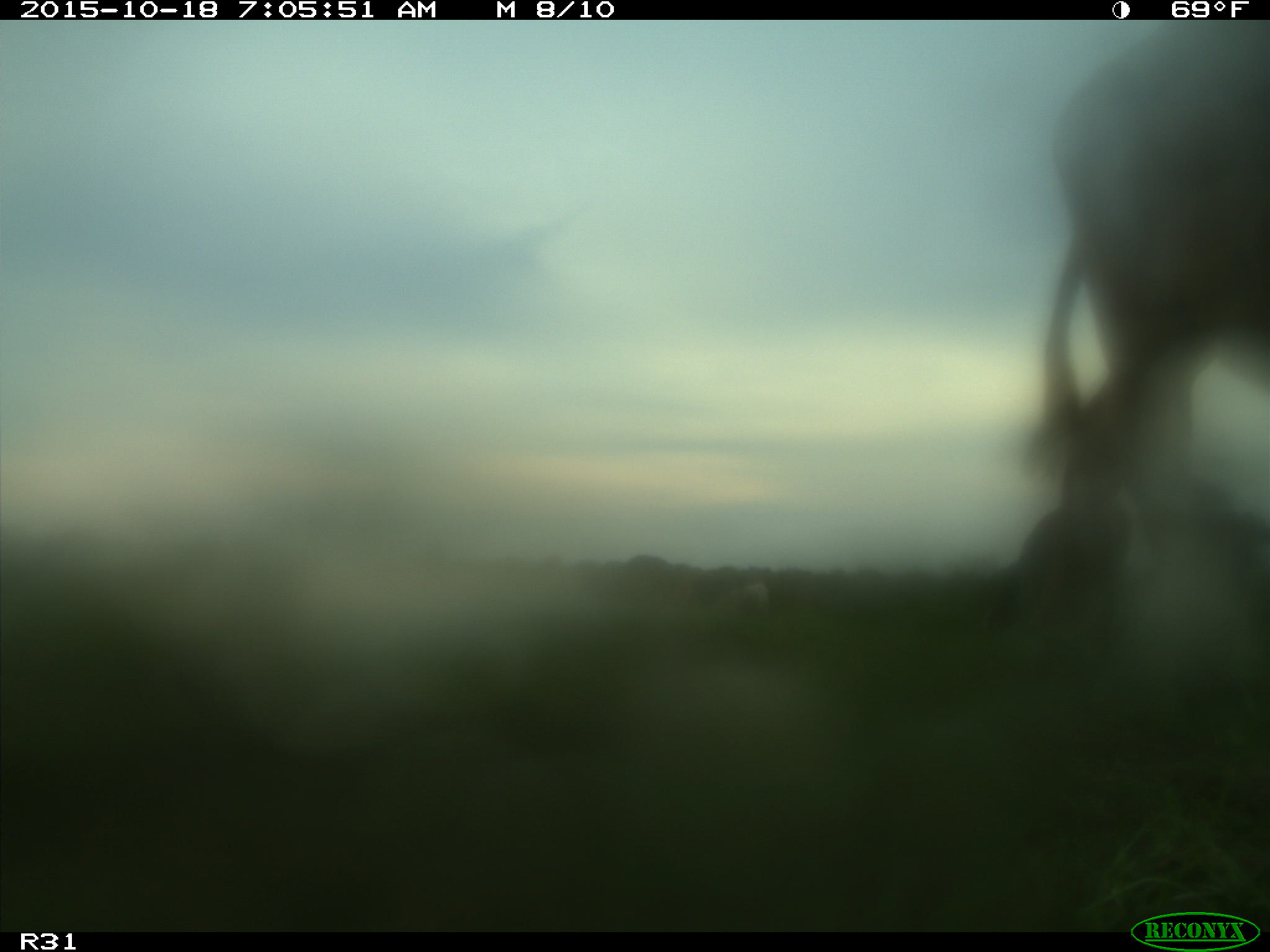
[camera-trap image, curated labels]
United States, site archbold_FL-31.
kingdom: Animalia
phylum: Chordata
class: Mammalia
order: Artiodactyla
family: Bovidae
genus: Bos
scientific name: Bos taurus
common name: domestic cow